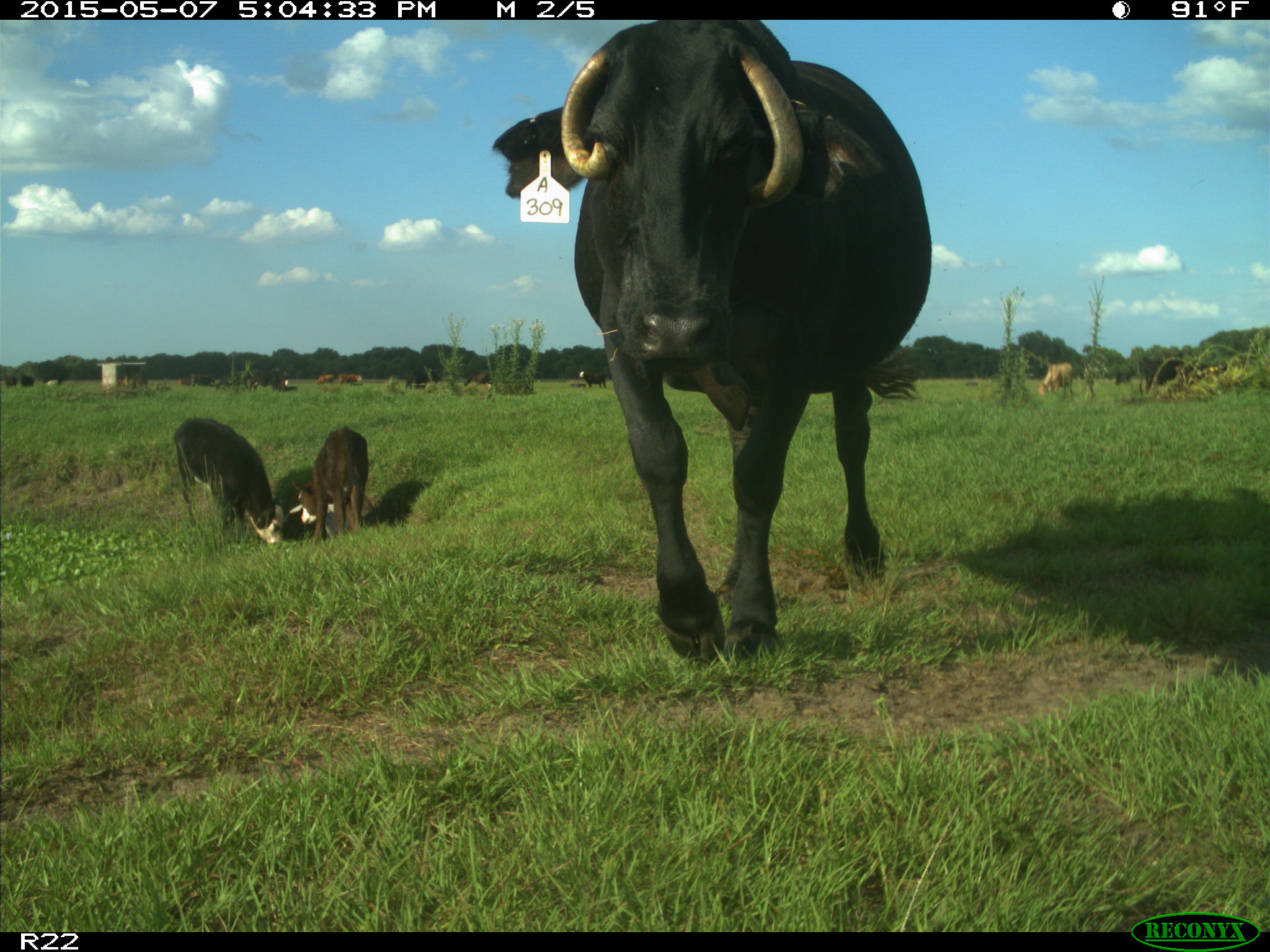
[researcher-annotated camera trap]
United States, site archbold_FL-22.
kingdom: Animalia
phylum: Chordata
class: Mammalia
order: Artiodactyla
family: Bovidae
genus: Bos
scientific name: Bos taurus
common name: domestic cow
Bos taurus (domestic cow).